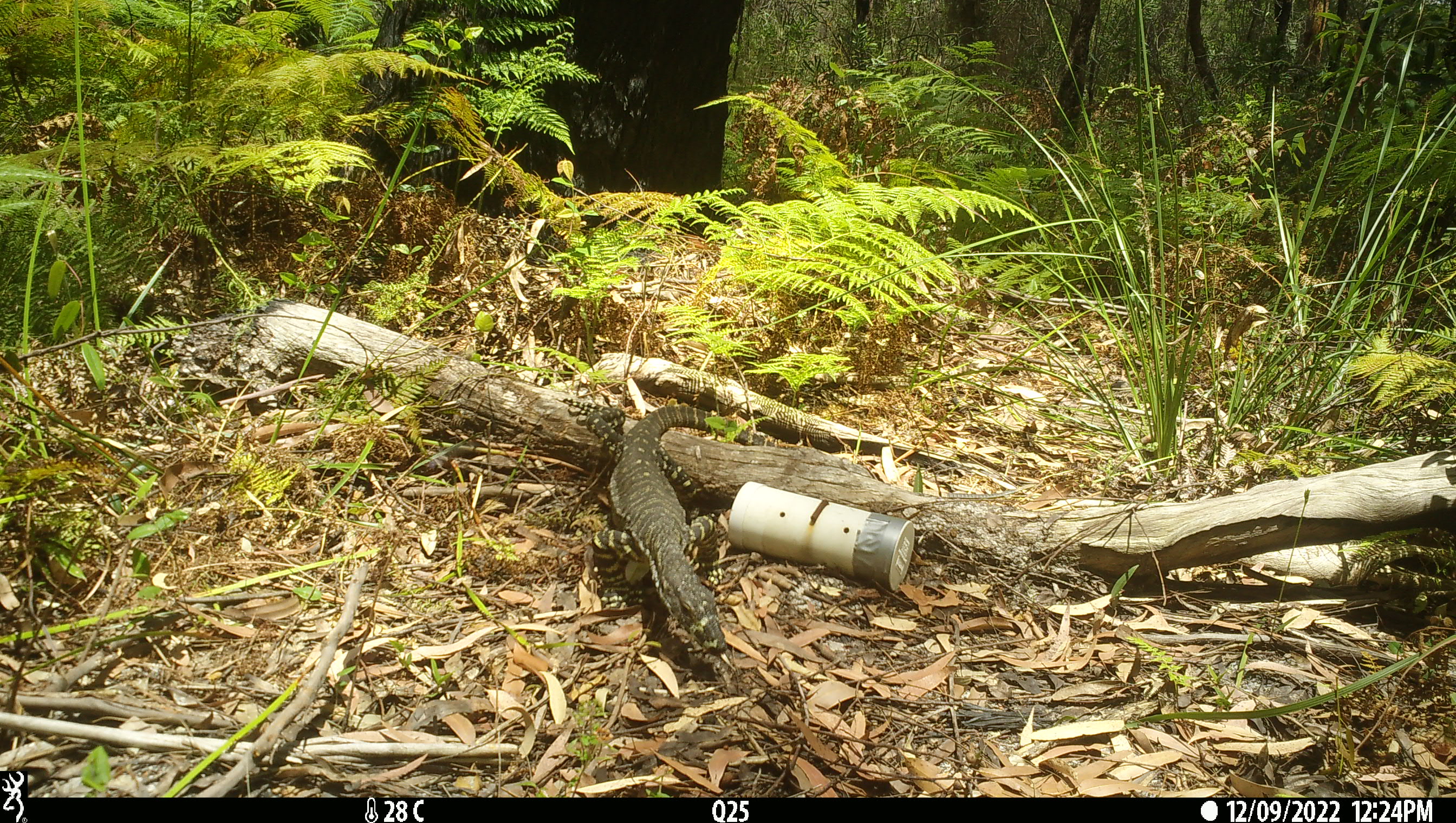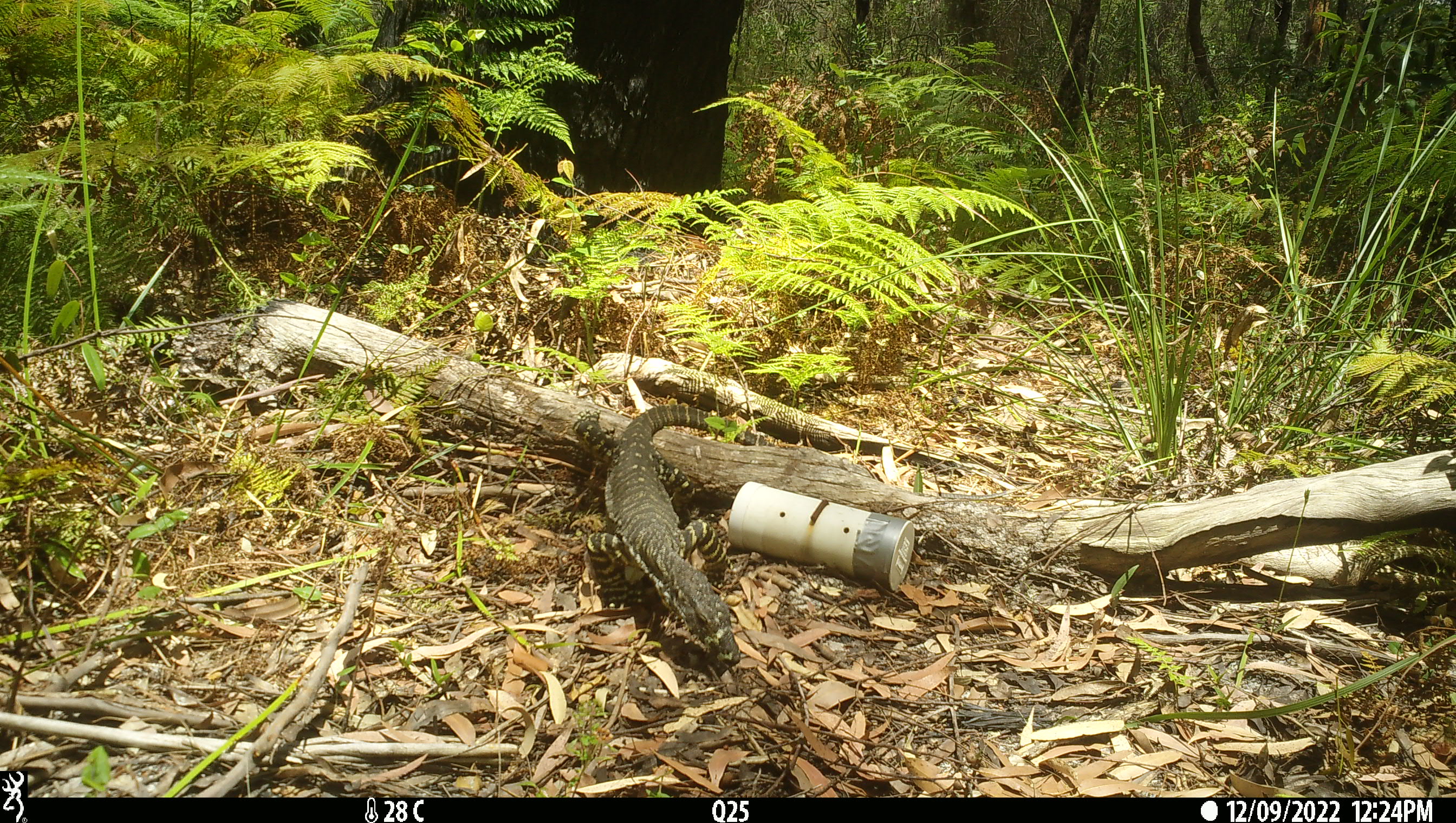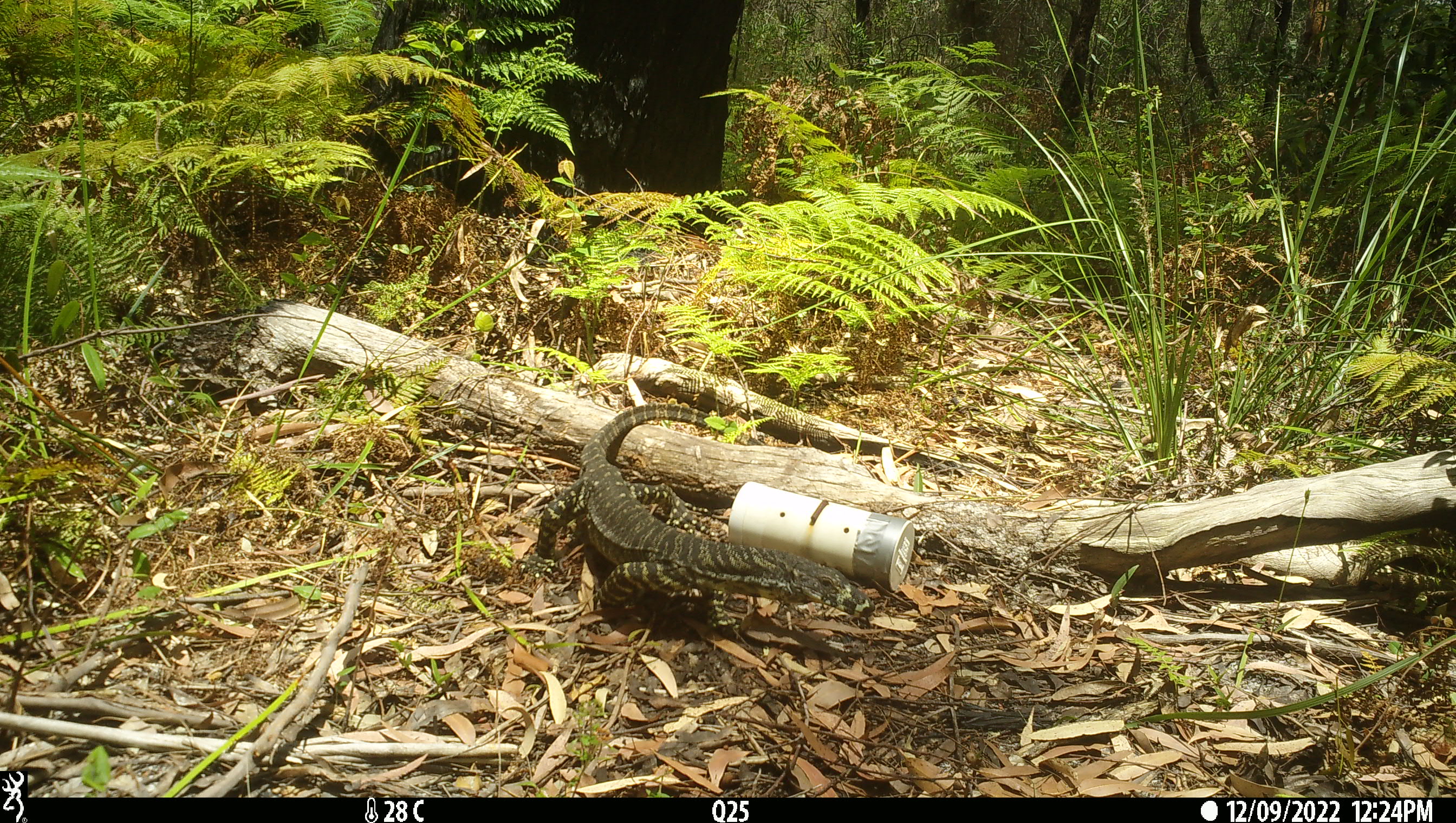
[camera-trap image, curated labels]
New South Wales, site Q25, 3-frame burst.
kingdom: Animalia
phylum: Chordata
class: Reptilia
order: Squamata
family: Varanidae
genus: Varanus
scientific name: Varanus varius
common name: lace monitor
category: goanna